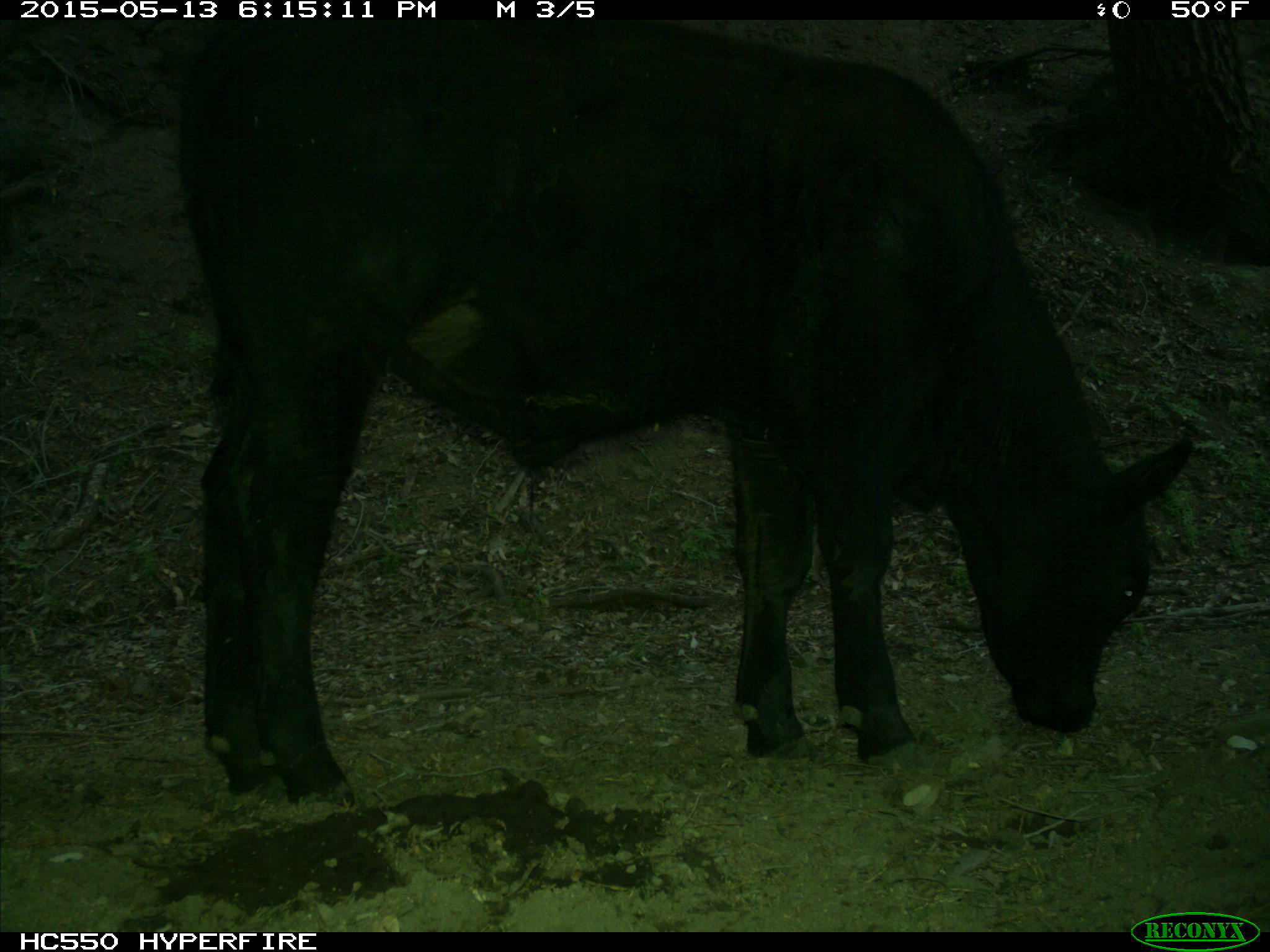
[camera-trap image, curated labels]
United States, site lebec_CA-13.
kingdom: Animalia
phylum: Chordata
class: Mammalia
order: Artiodactyla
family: Bovidae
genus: Bos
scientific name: Bos taurus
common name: domestic cow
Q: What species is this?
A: Bos taurus (domestic cow).